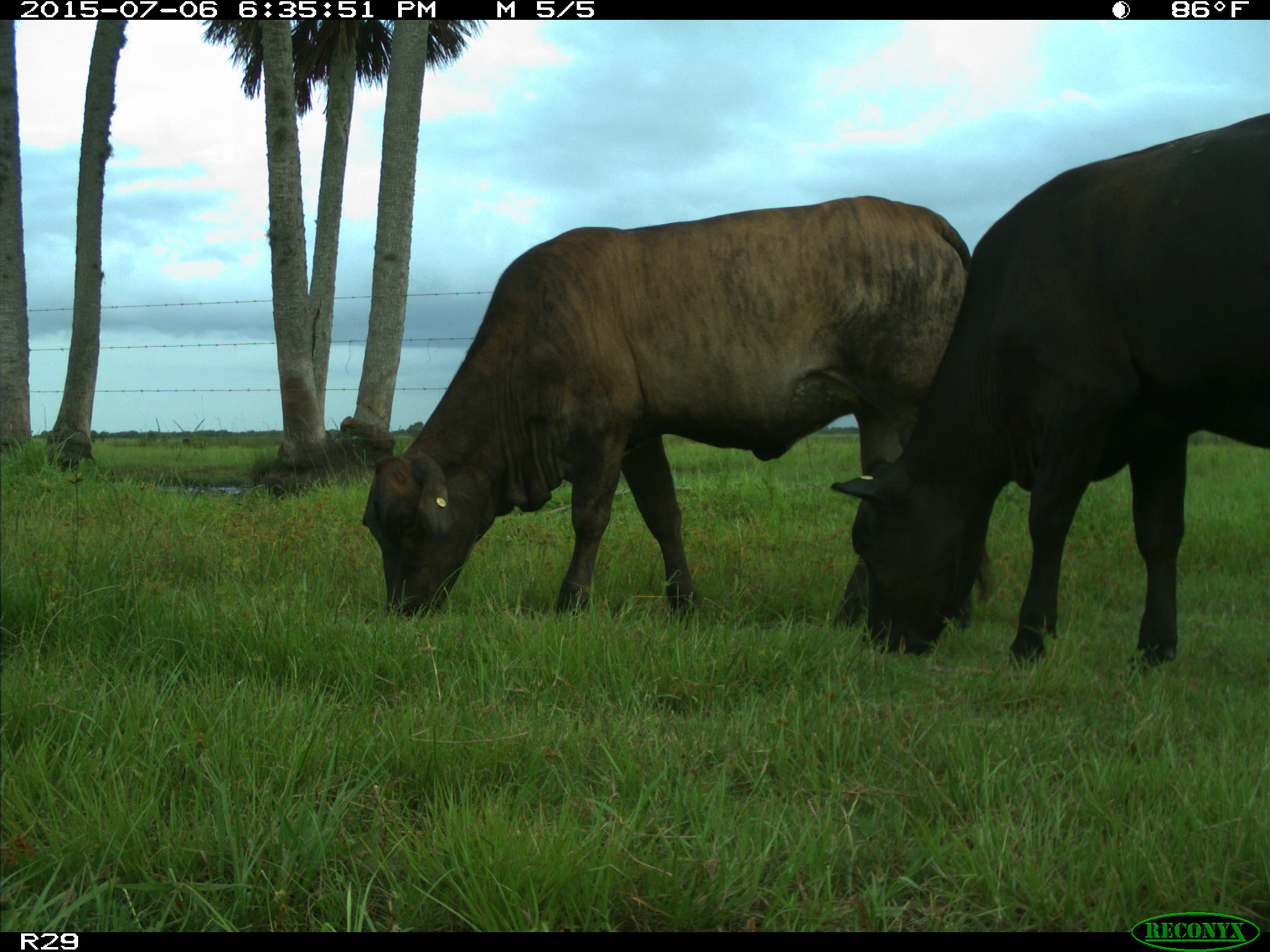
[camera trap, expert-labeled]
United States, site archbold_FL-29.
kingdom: Animalia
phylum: Chordata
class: Mammalia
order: Artiodactyla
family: Bovidae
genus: Bos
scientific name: Bos taurus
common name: domestic cow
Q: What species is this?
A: Bos taurus (domestic cow).